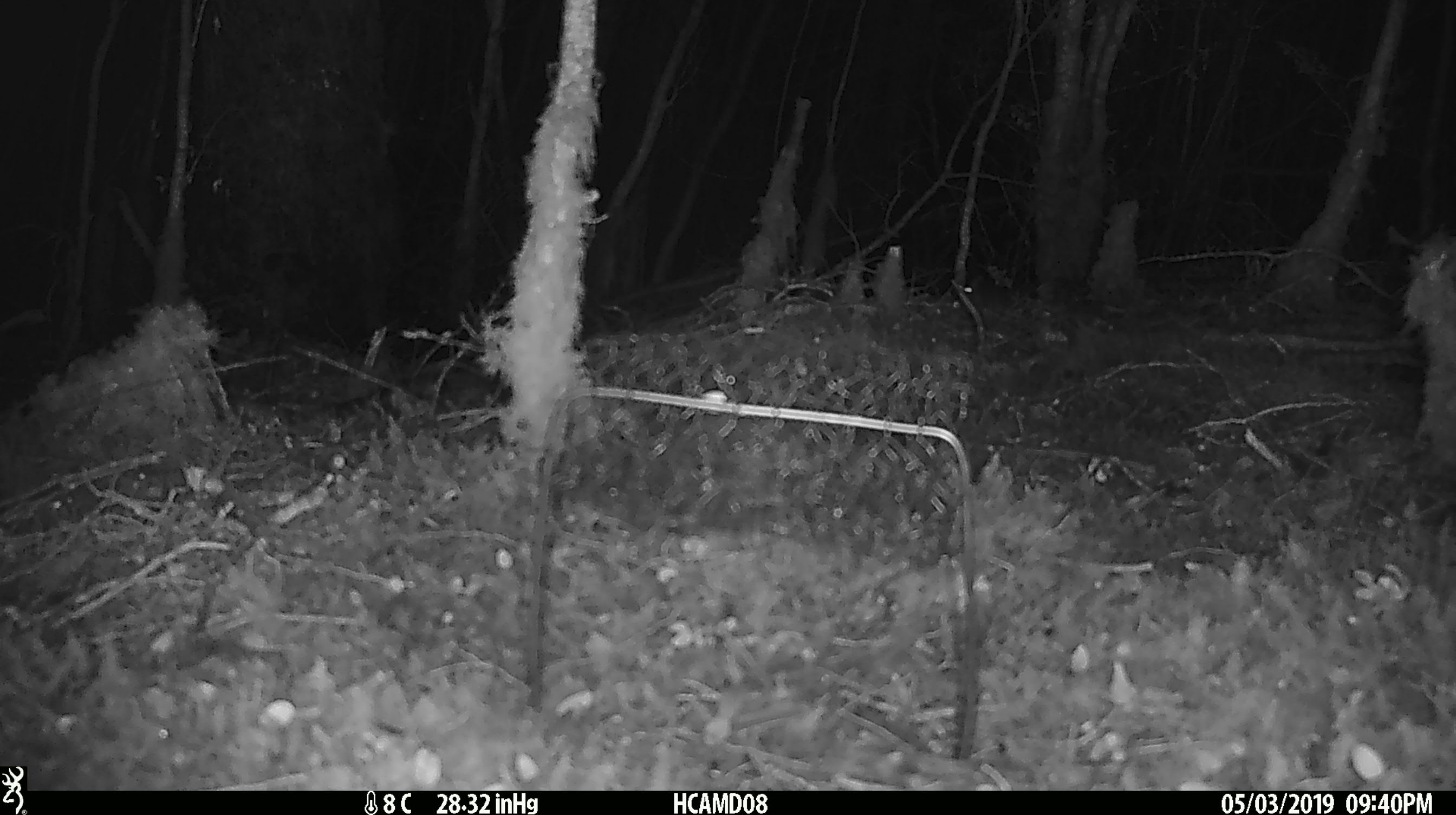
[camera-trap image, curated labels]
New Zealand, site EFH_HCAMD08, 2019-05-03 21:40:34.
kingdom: Animalia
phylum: Chordata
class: Mammalia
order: Rodentia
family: Muridae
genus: Mus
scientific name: Mus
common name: mouse